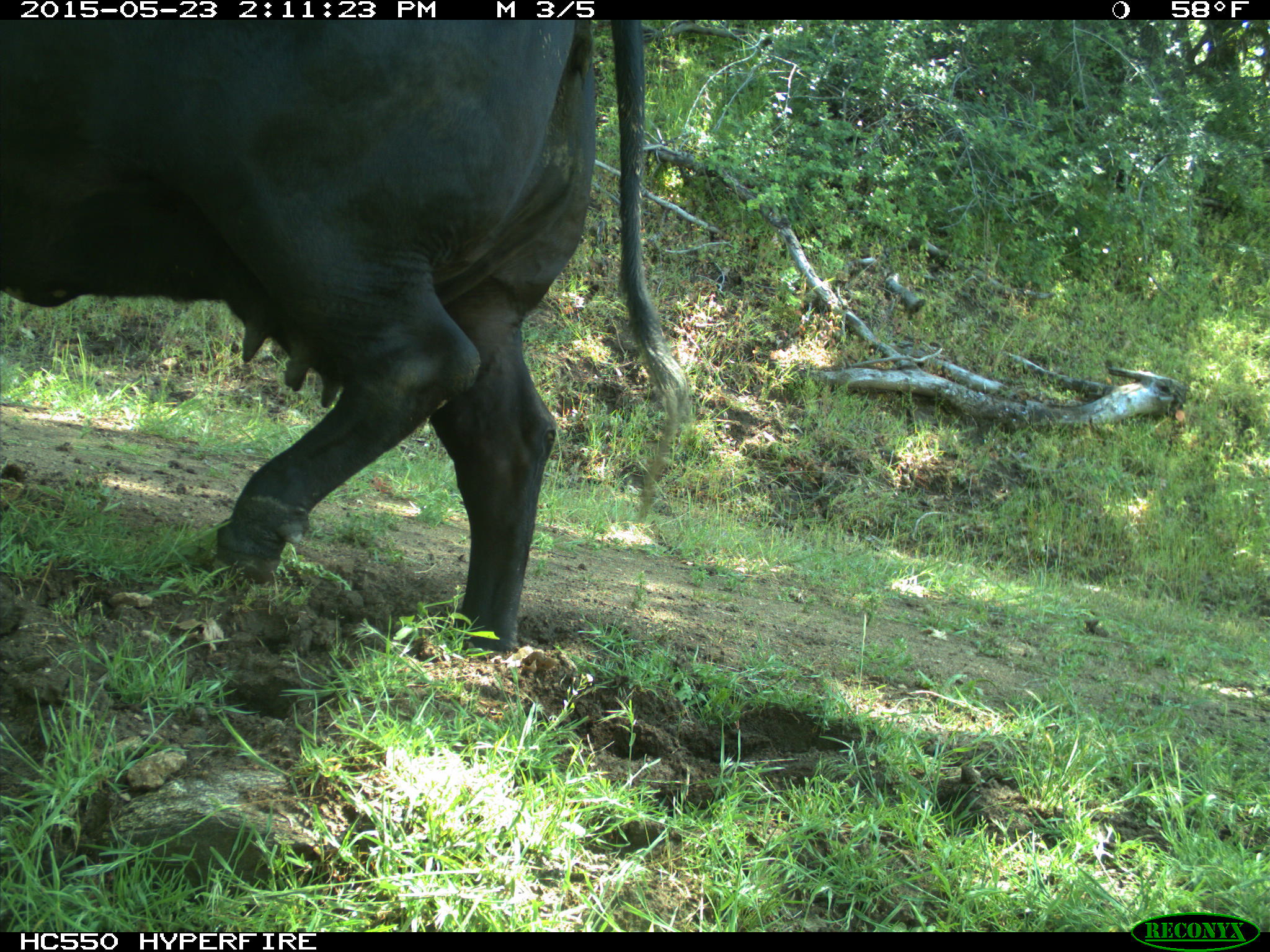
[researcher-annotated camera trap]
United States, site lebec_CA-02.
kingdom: Animalia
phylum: Chordata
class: Mammalia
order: Artiodactyla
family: Bovidae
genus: Bos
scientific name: Bos taurus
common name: domestic cow